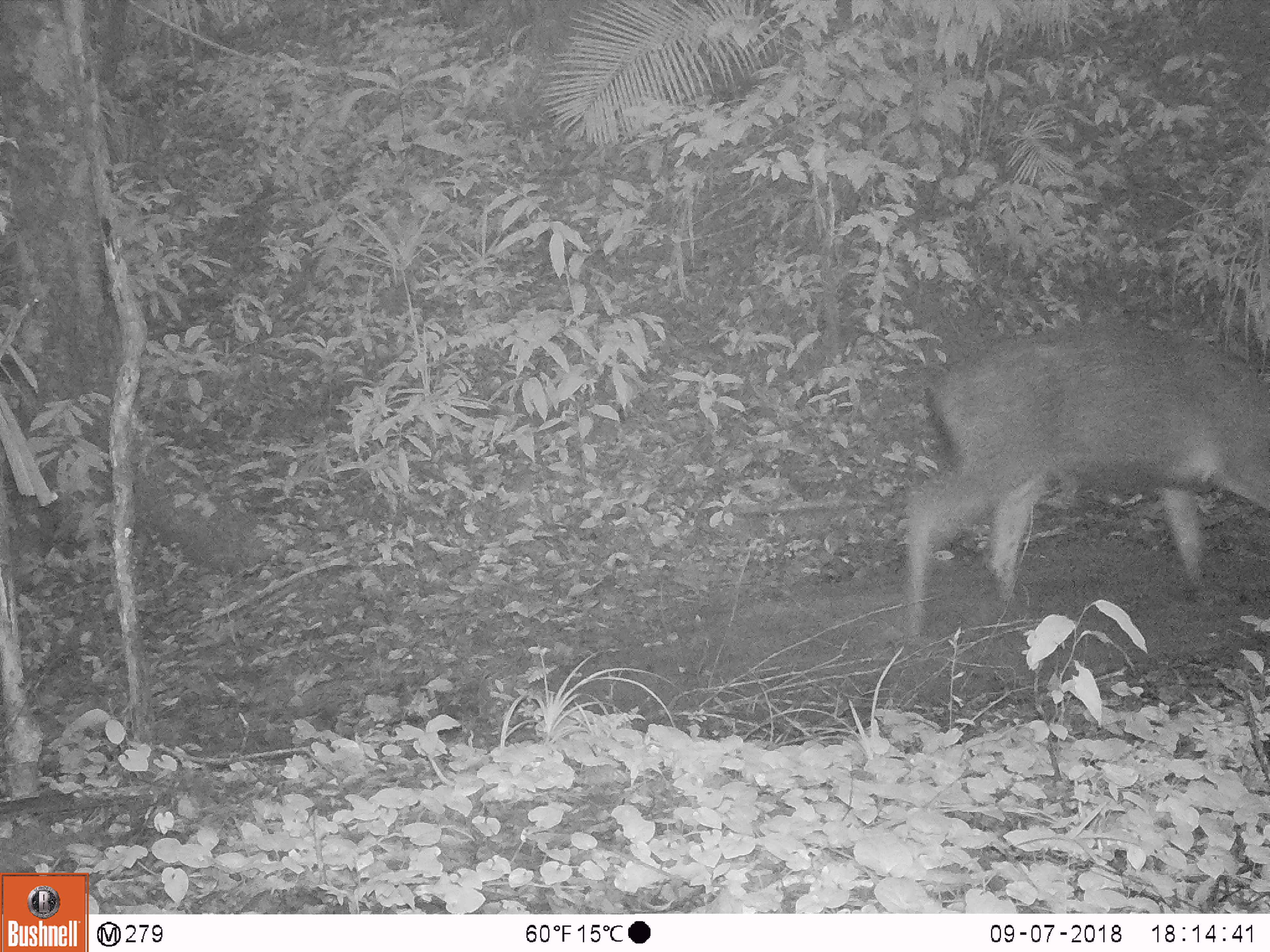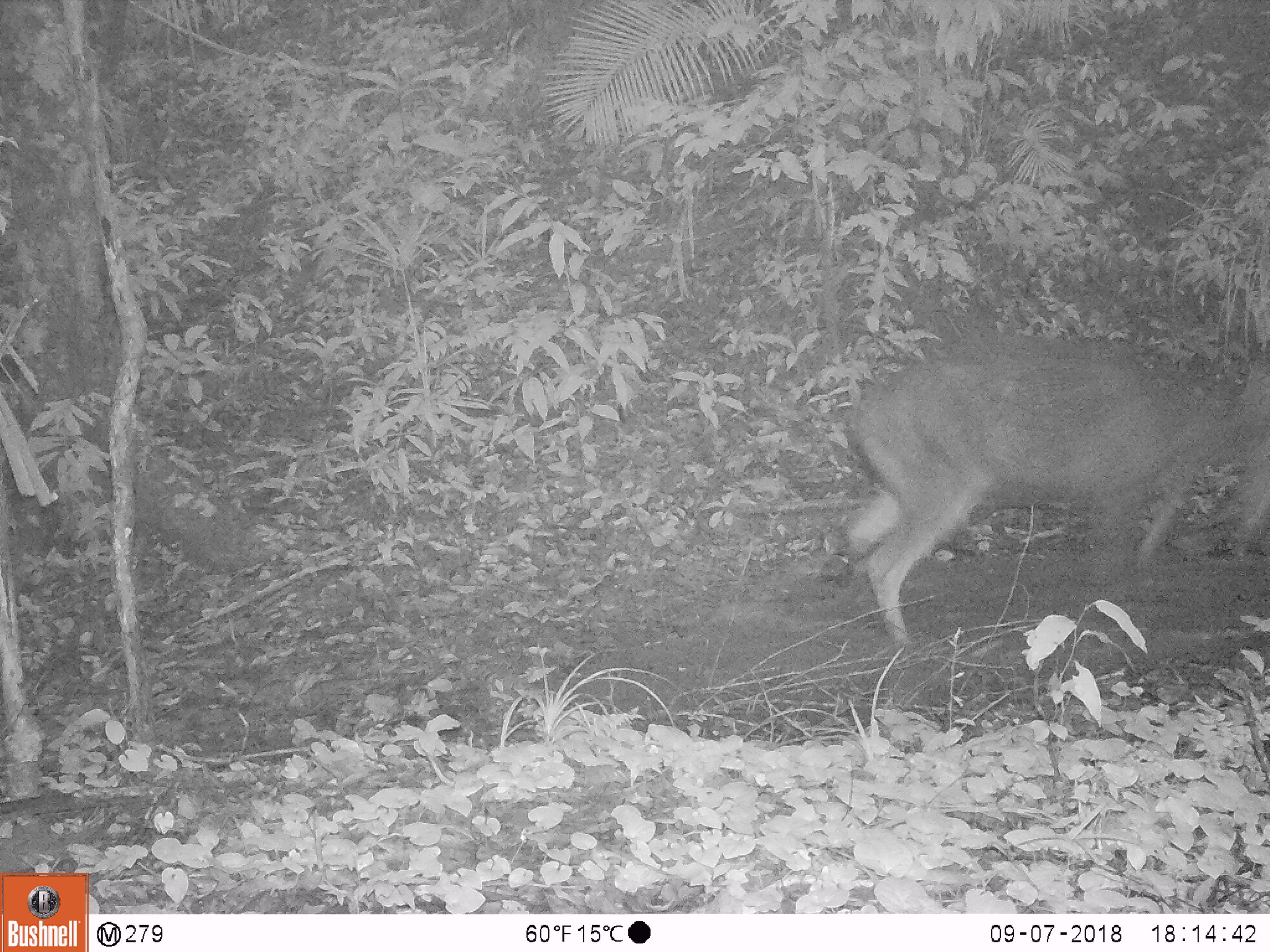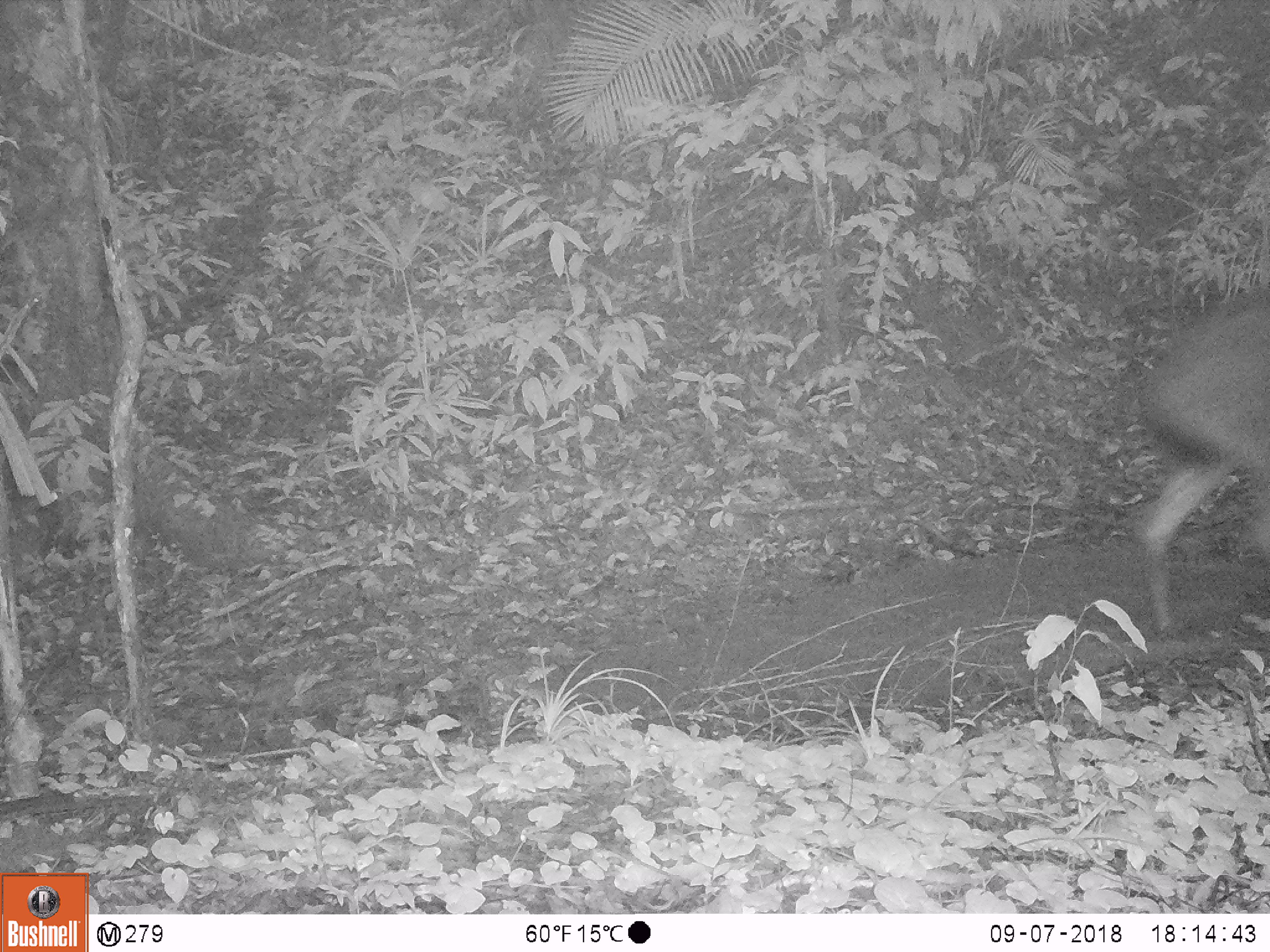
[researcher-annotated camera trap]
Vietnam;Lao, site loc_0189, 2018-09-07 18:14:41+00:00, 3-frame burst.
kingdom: Animalia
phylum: Chordata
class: Mammalia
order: Artiodactyla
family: Cervidae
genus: Rusa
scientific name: Rusa unicolor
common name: sambar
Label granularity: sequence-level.